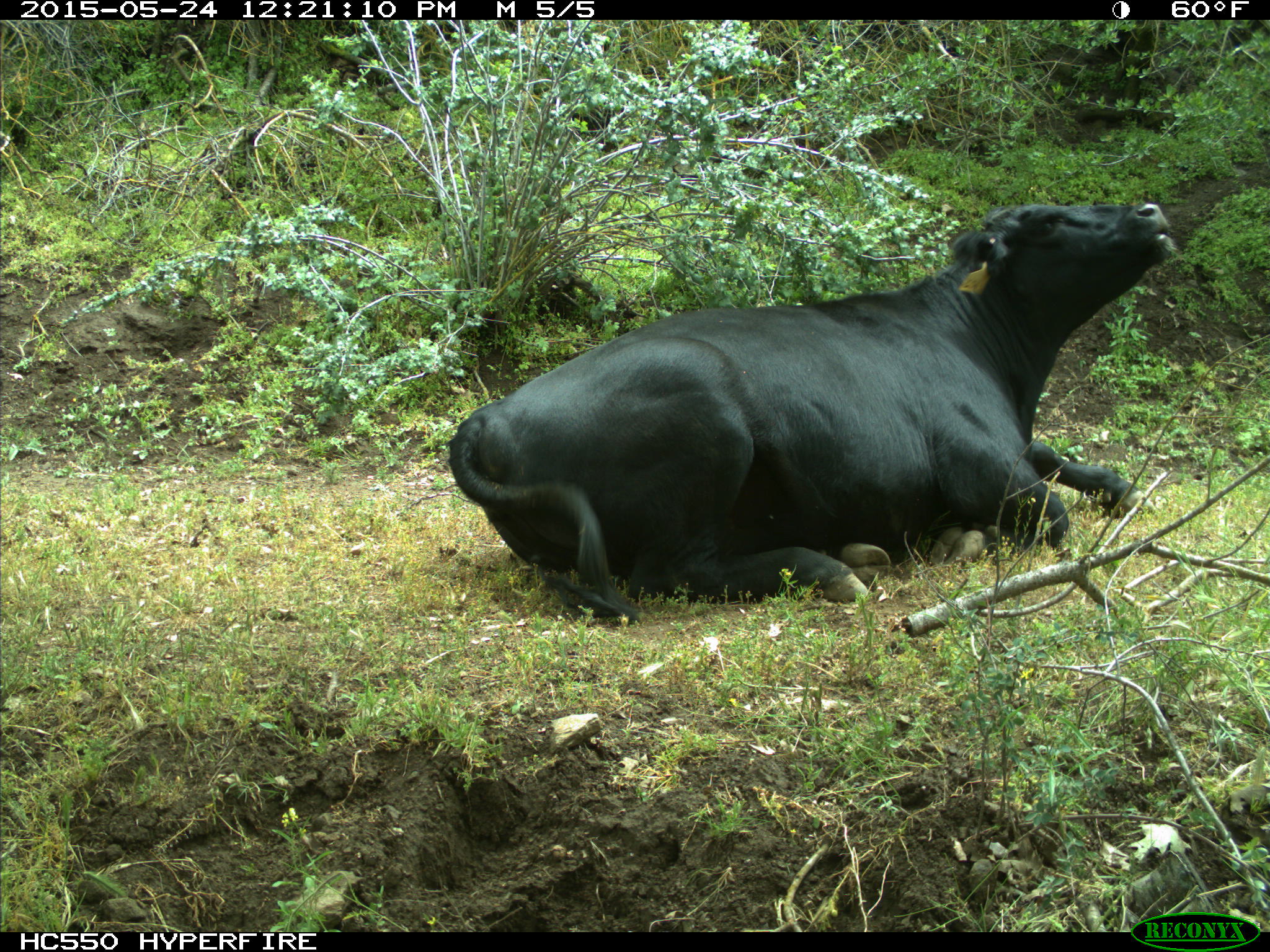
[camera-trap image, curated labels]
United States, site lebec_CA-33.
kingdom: Animalia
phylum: Chordata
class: Mammalia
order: Artiodactyla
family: Bovidae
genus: Bos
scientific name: Bos taurus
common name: domestic cow